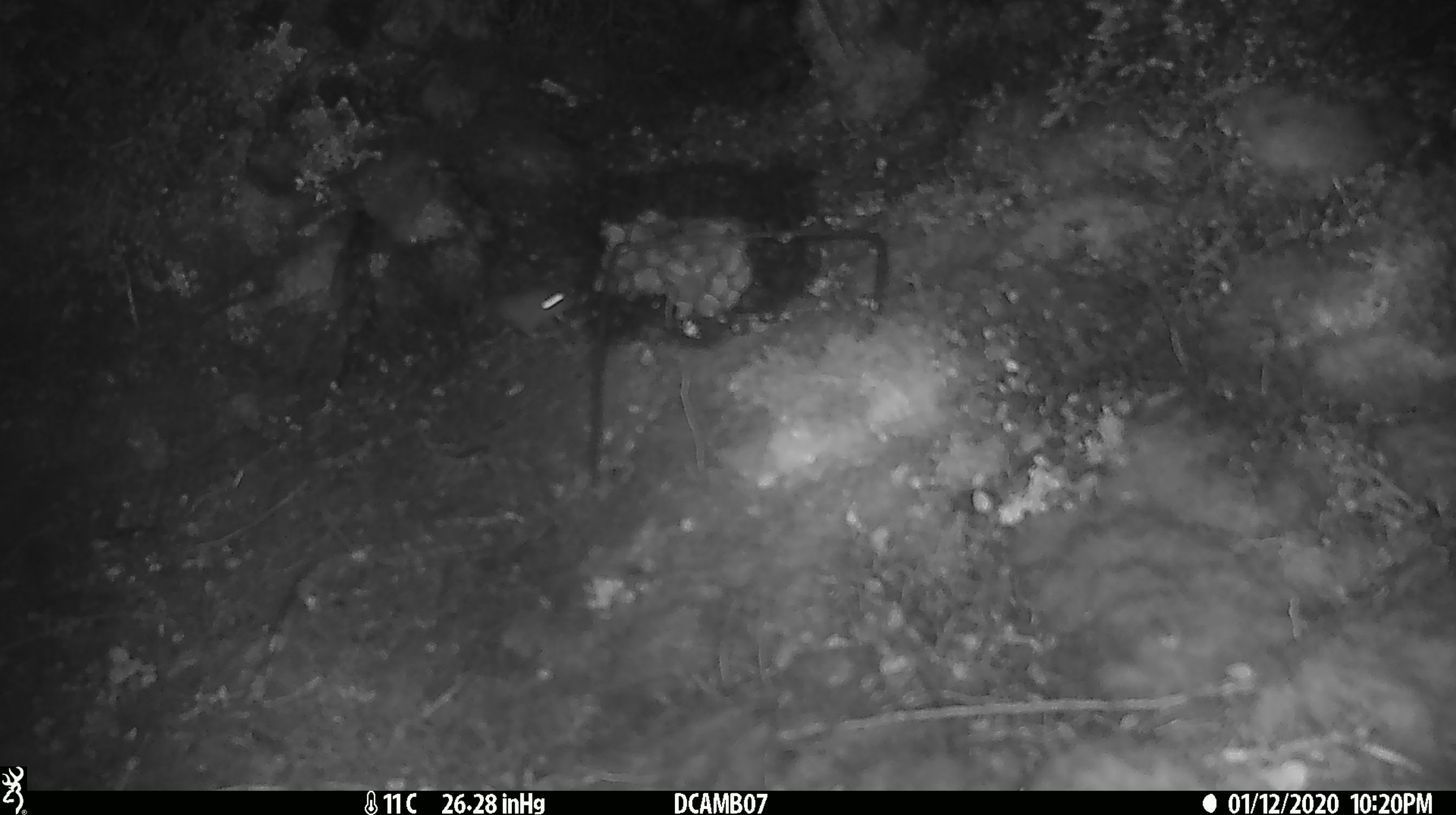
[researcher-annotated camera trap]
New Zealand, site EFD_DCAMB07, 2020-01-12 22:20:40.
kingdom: Animalia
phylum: Chordata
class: Mammalia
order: Rodentia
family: Muridae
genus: Mus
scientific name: Mus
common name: mouse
Mouse (Mus).